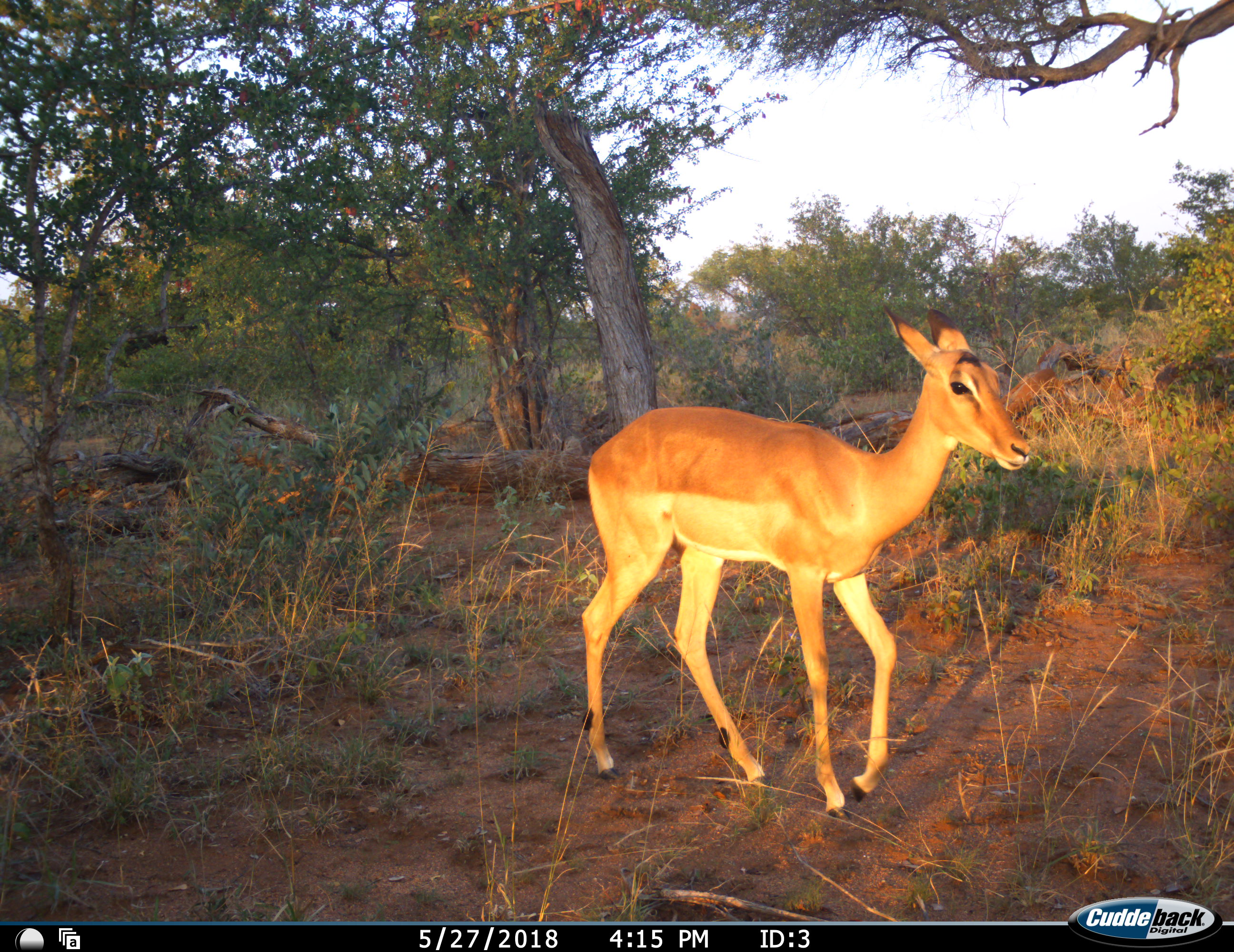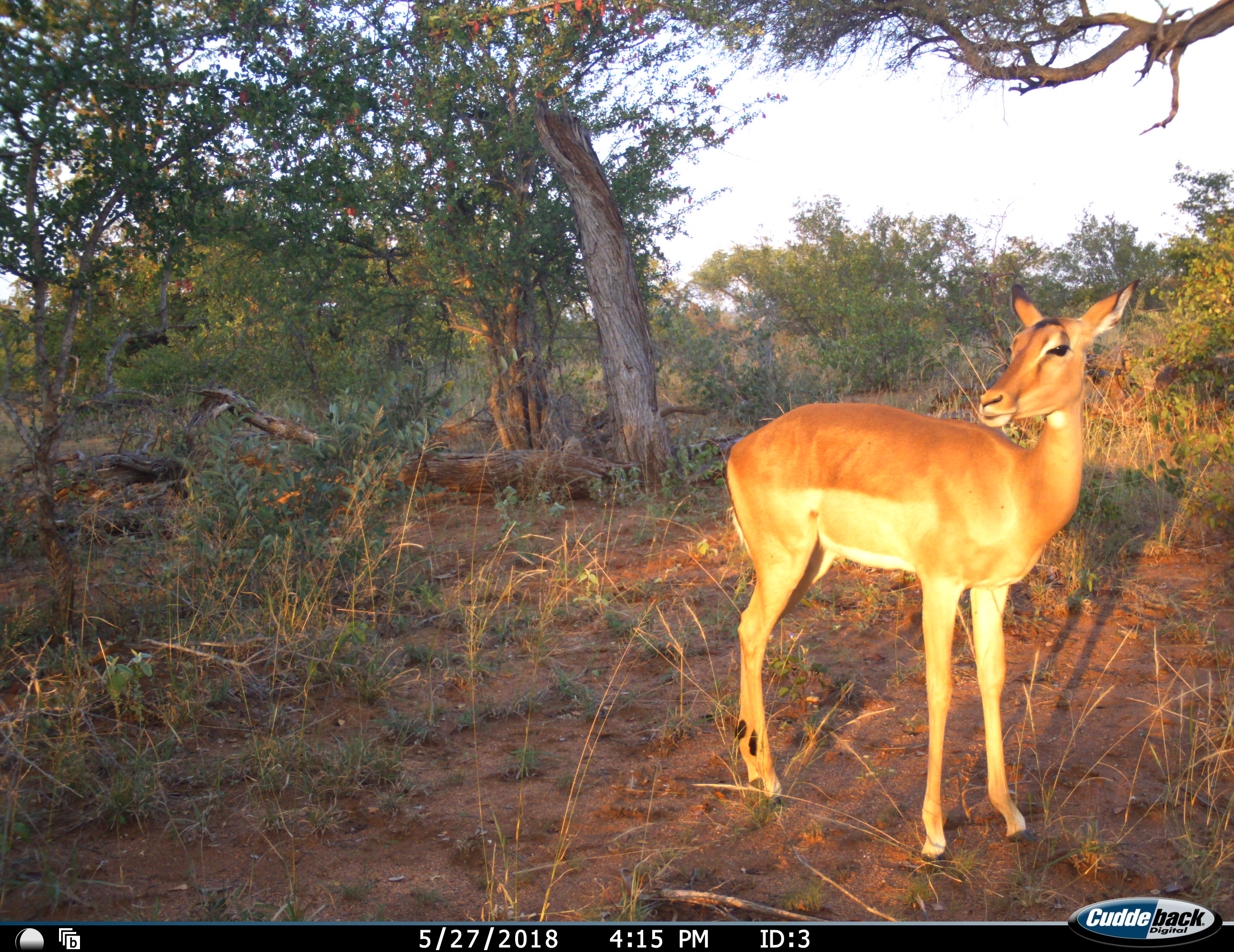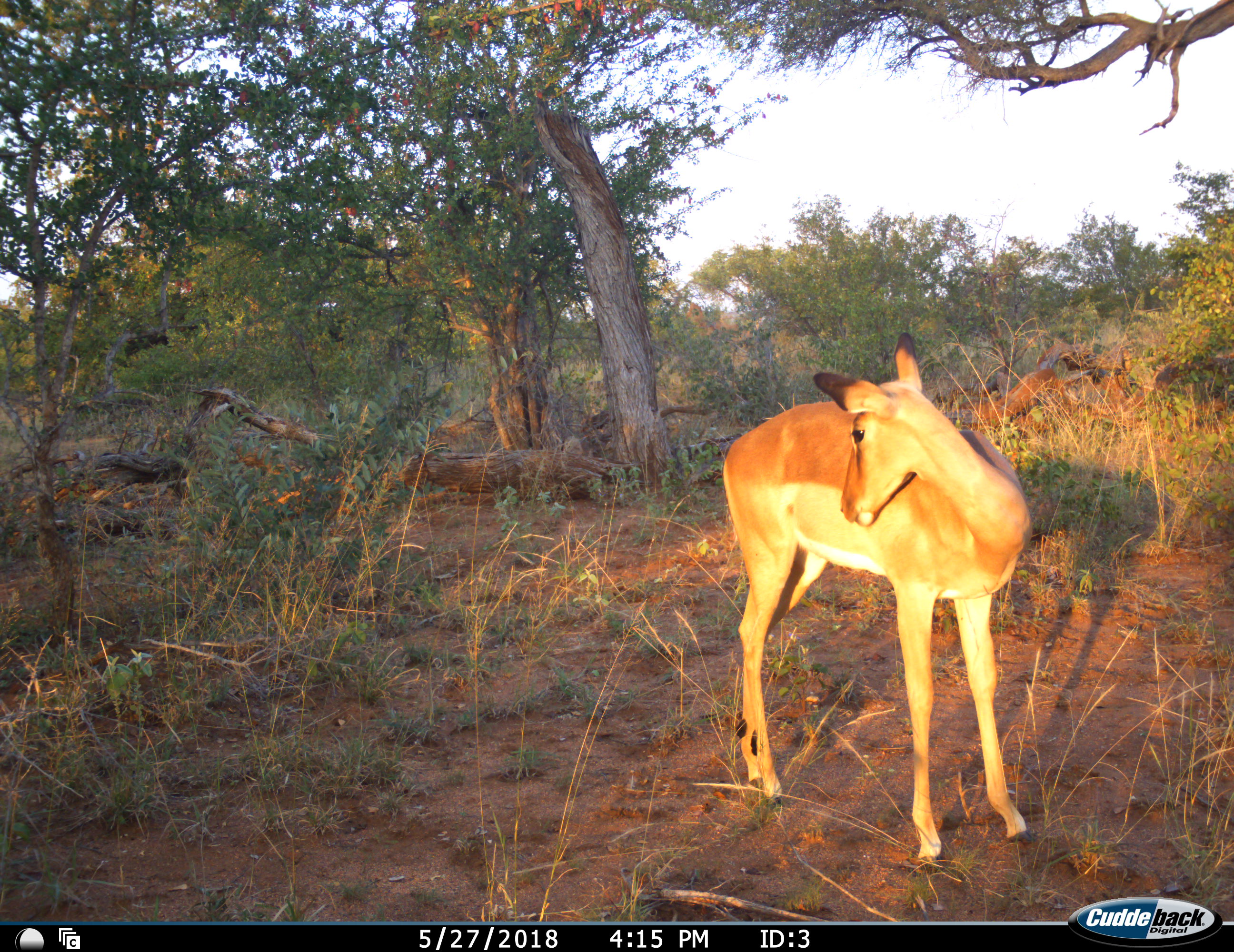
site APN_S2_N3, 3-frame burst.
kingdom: Animalia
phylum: Chordata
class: Mammalia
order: Artiodactyla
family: Bovidae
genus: Aepyceros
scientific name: Aepyceros melampus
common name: impala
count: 1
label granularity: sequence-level